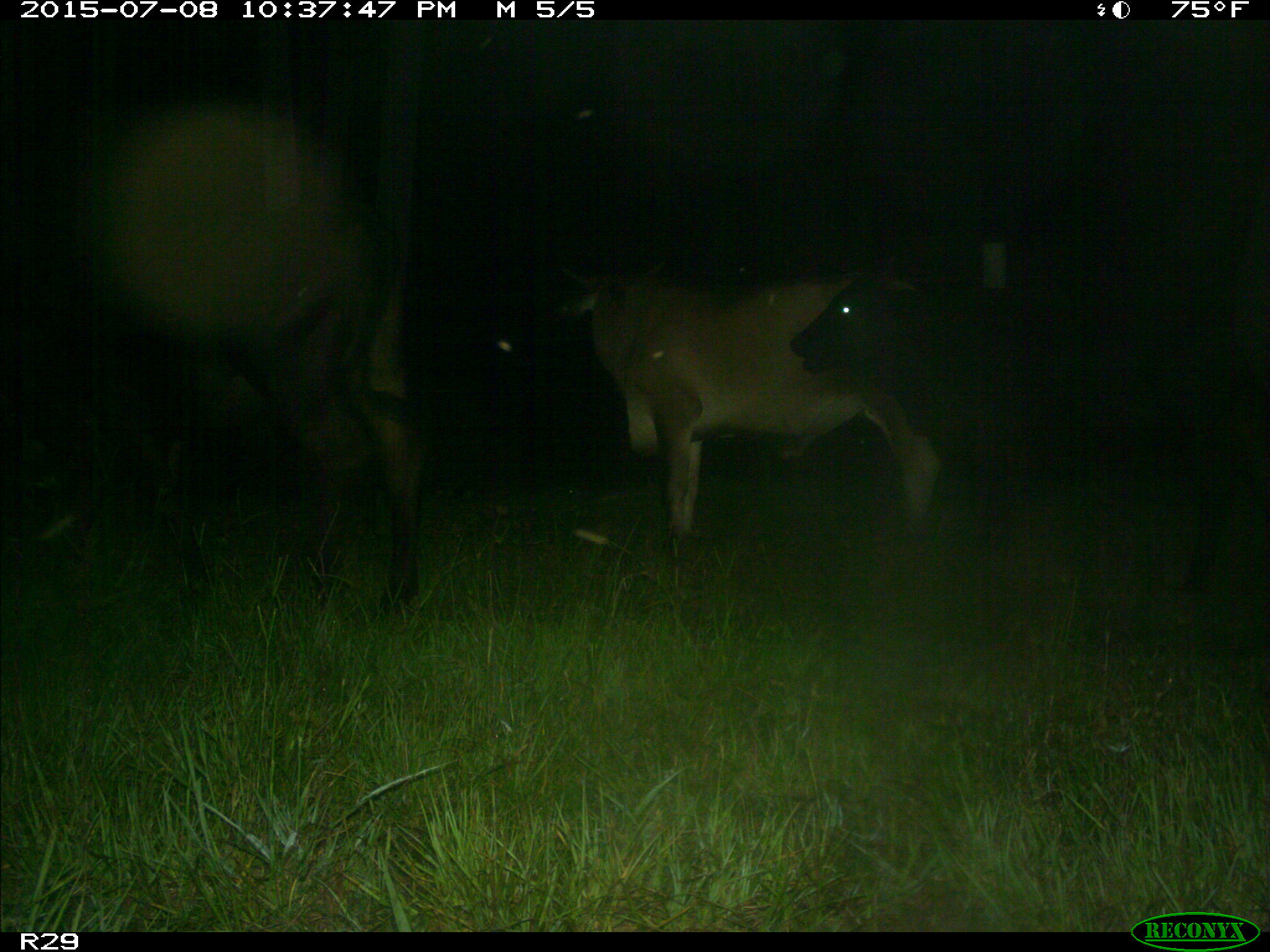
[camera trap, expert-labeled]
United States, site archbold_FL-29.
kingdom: Animalia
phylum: Chordata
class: Mammalia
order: Artiodactyla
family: Bovidae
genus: Bos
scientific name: Bos taurus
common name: domestic cow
Bos taurus (domestic cow).